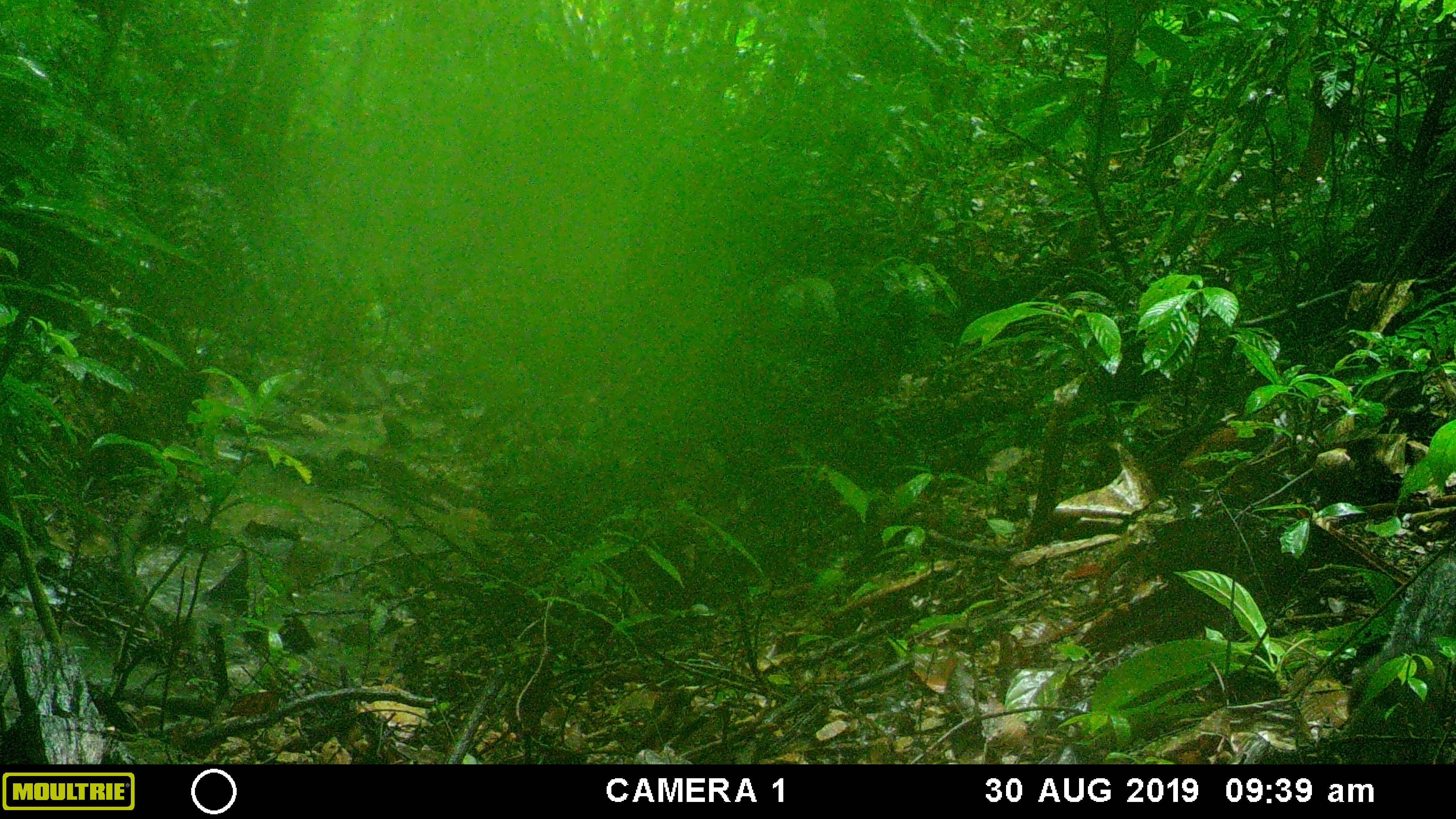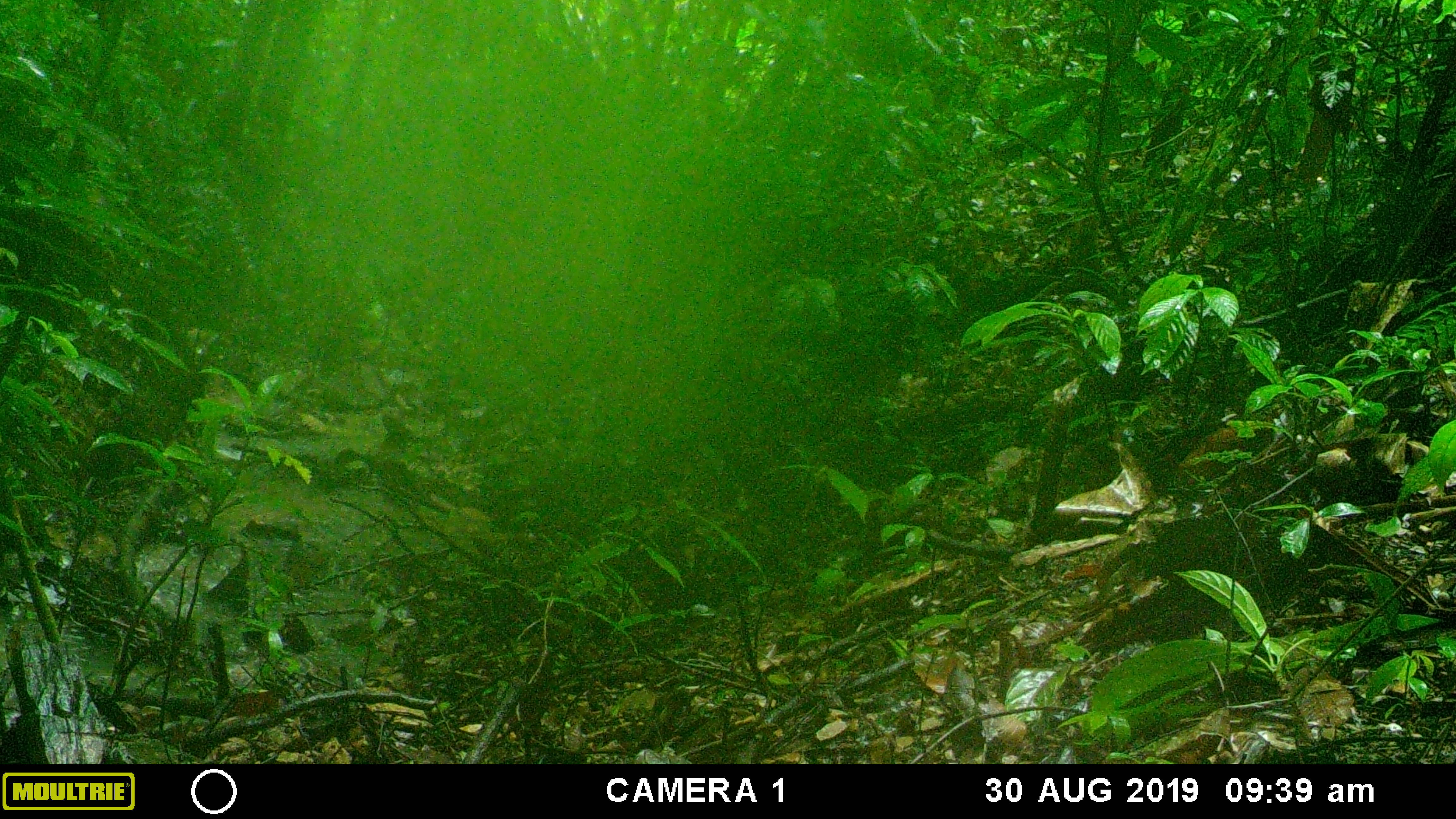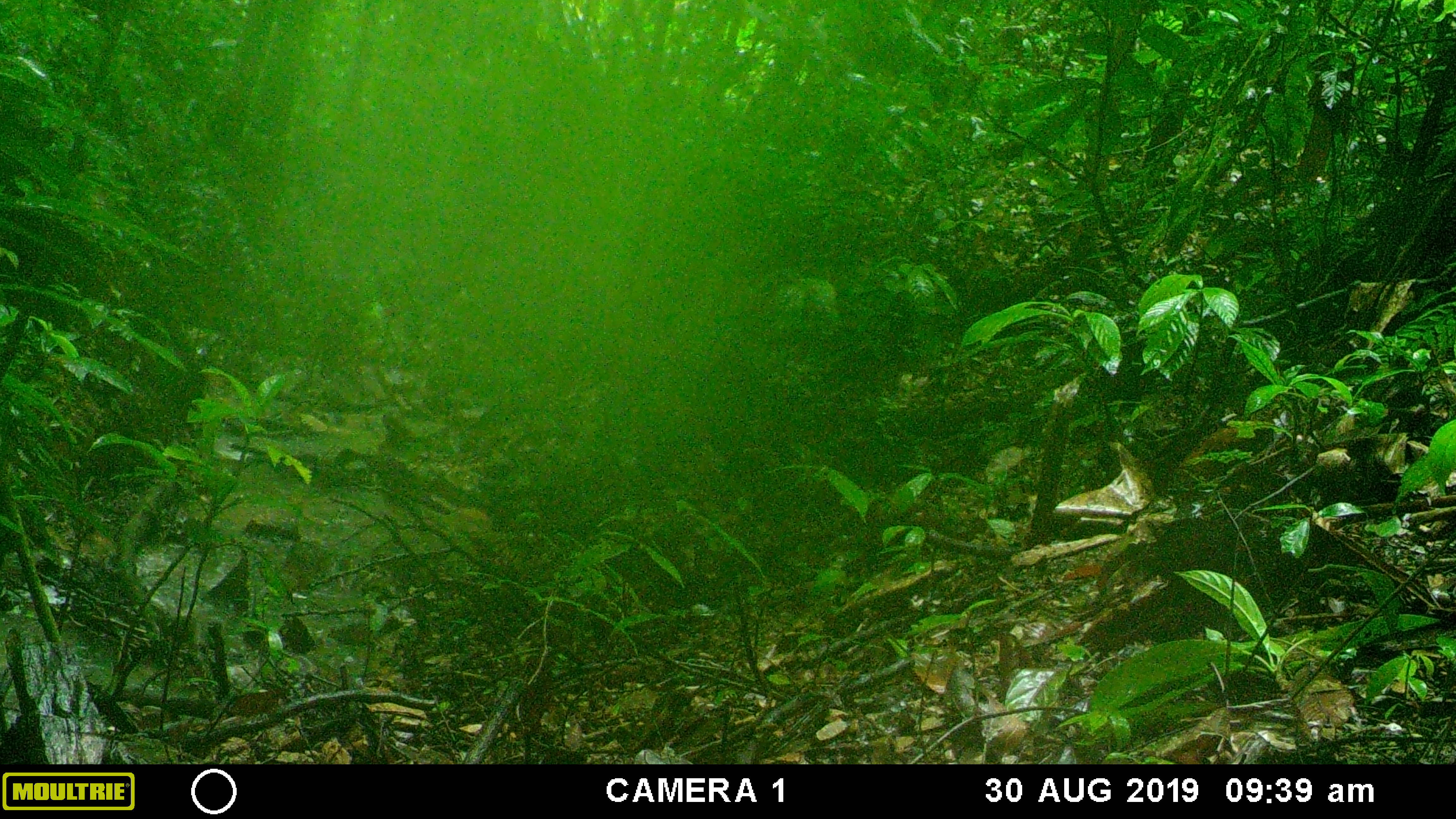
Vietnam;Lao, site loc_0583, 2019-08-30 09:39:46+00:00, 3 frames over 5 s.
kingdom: Animalia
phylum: Chordata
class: Mammalia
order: Artiodactyla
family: Suidae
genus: Sus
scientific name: Sus scrofa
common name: eurasian wild pig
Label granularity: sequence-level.